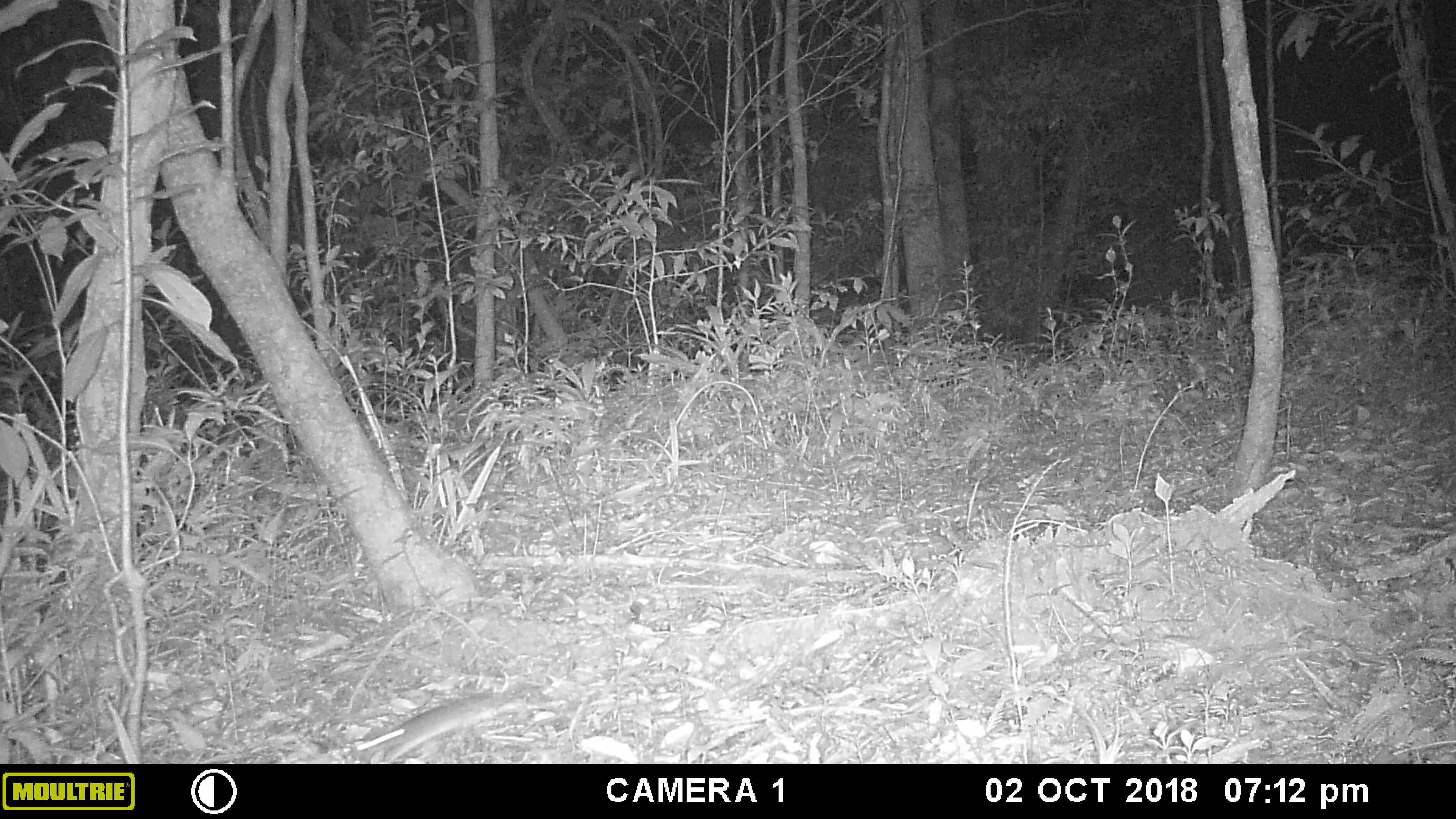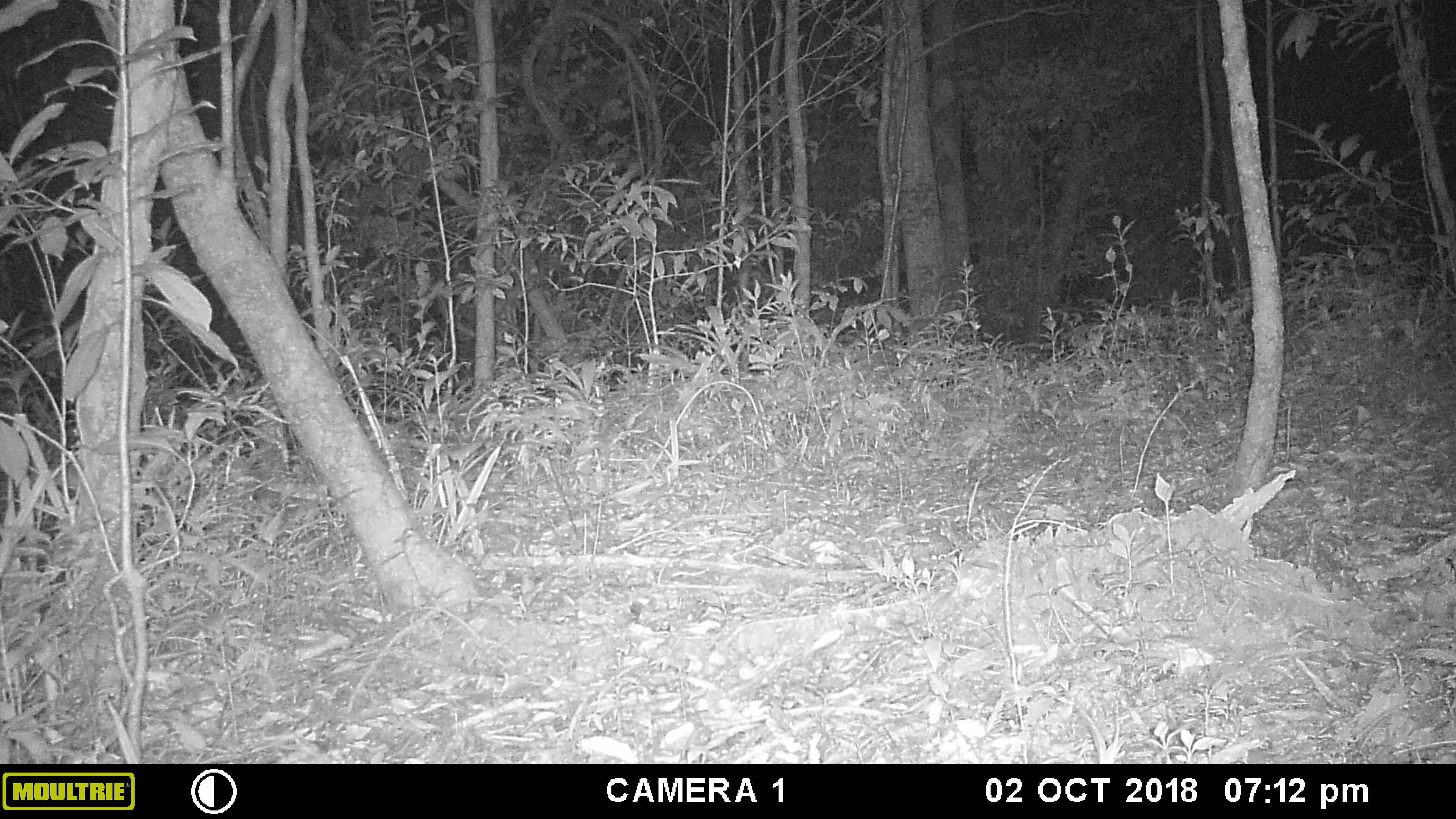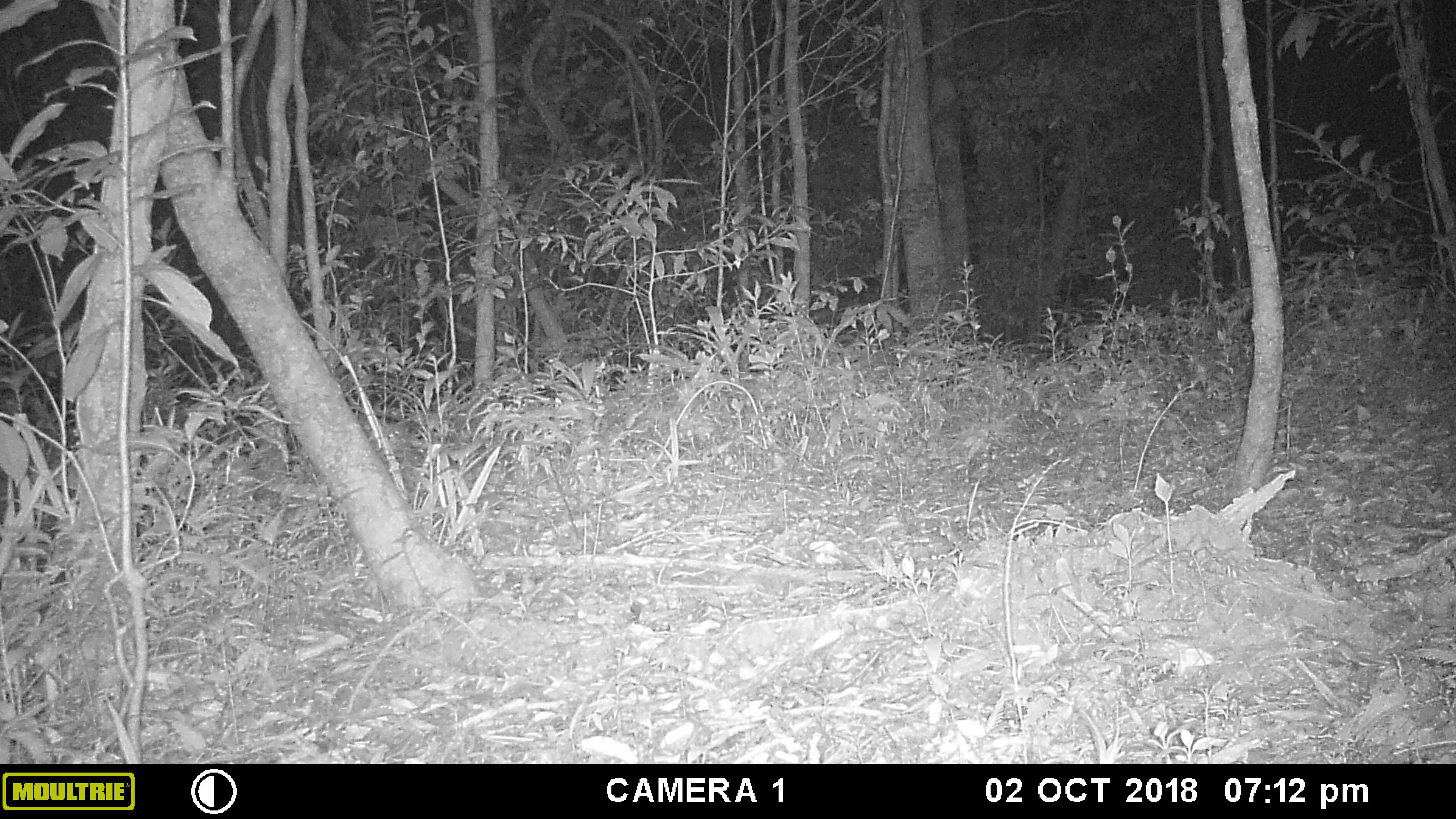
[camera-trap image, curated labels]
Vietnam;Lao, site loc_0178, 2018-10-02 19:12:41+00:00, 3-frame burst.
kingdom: Animalia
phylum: Chordata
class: Mammalia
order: Rodentia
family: Muridae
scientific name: Muridae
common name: old-world mice and rats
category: unidentified murid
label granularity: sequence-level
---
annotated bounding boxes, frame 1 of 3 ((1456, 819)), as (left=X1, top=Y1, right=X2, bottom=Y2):
unidentified murid: (left=356, top=691, right=523, bottom=764)